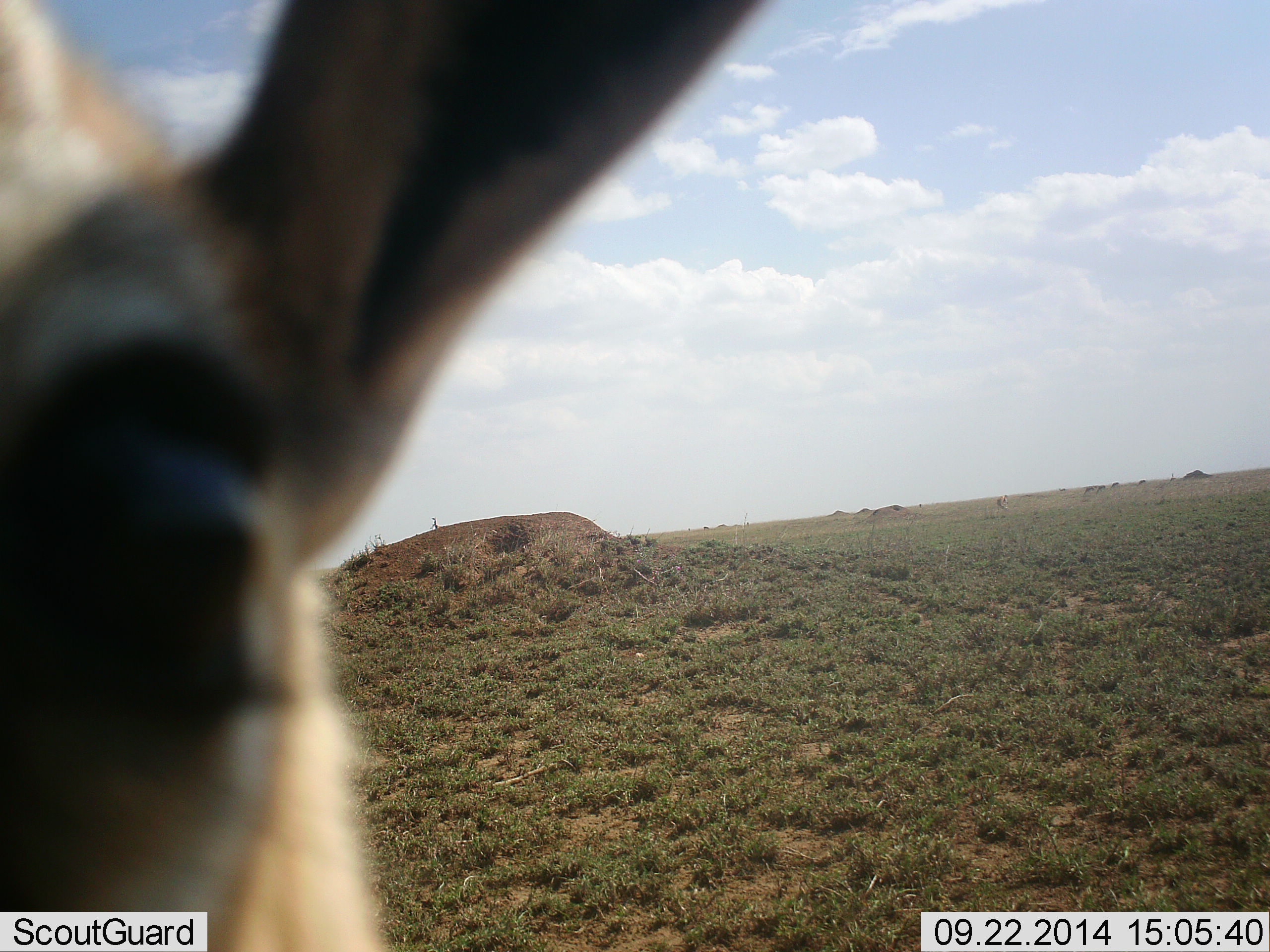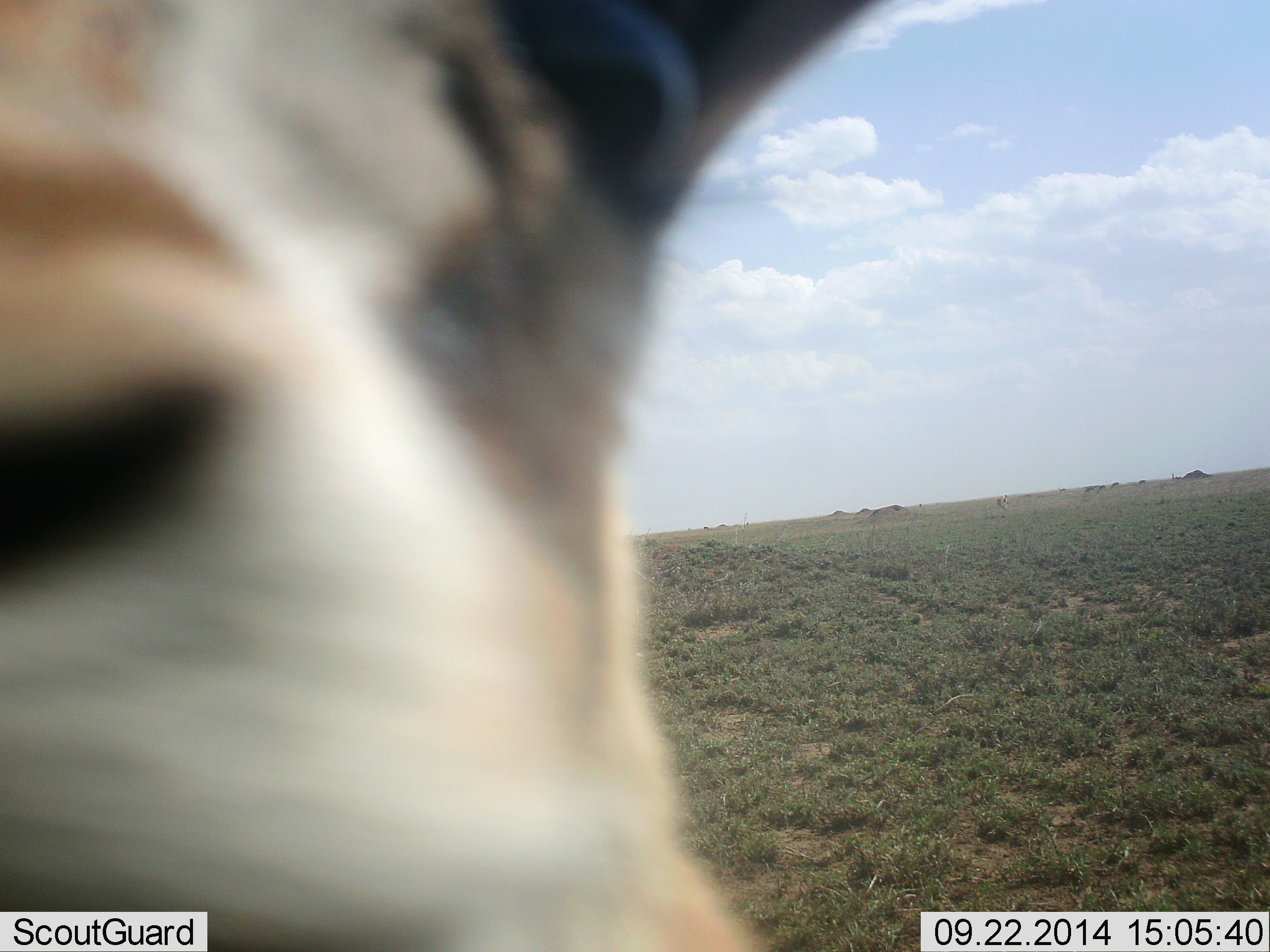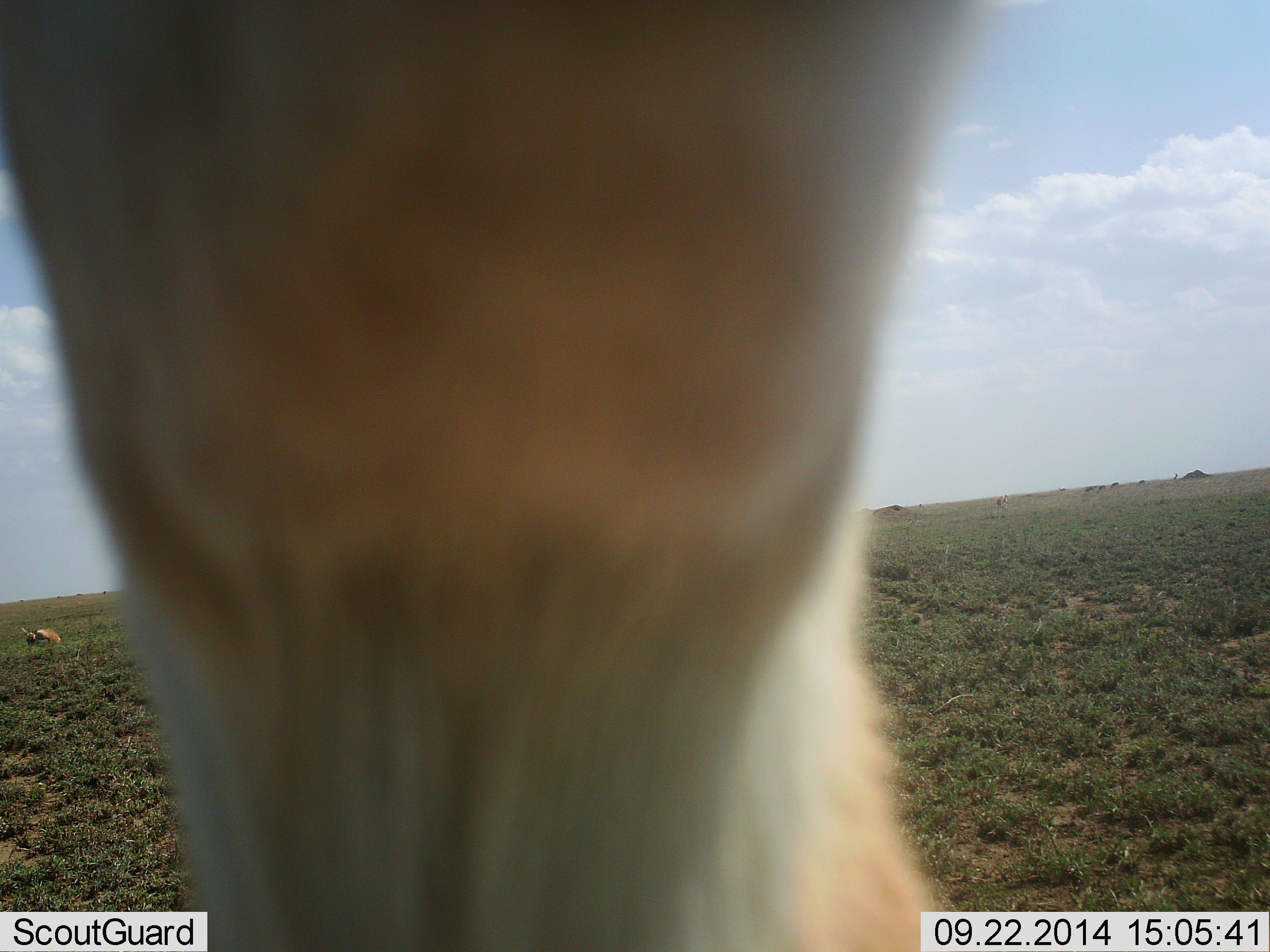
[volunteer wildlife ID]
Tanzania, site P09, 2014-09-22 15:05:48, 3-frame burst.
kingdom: Animalia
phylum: Chordata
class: Mammalia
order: Artiodactyla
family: Bovidae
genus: Eudorcas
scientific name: Eudorcas thomsonii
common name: thomson's gazelle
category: gazellethomsons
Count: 1.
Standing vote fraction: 90%.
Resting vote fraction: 10%.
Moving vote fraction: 10%.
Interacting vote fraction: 20%.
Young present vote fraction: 0%.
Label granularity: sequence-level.